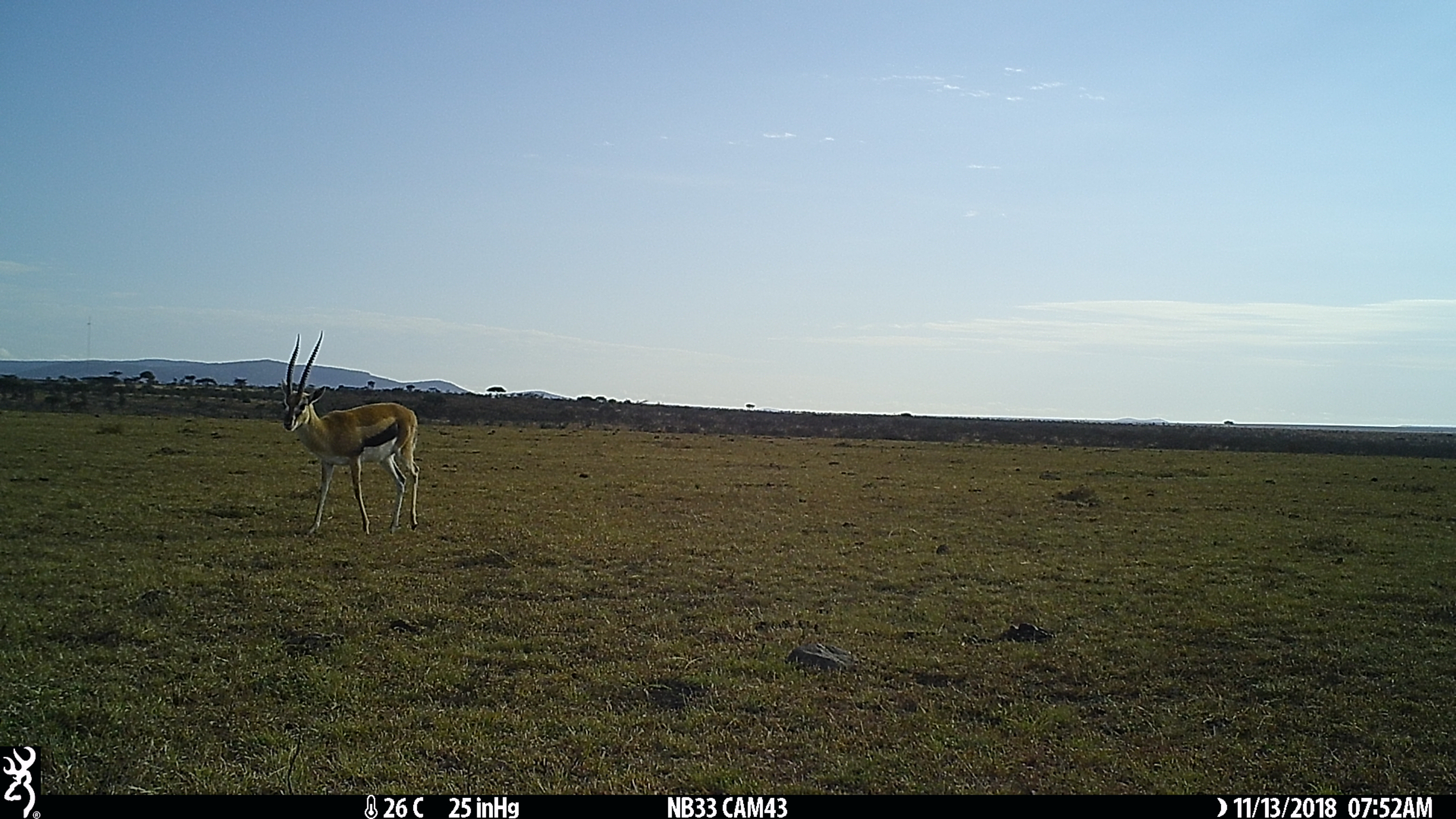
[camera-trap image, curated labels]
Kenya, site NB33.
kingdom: Animalia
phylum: Chordata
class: Mammalia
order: Artiodactyla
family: Bovidae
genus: Eudorcas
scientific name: Eudorcas thomsonii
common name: thomon's gazelle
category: gazelle thomsons